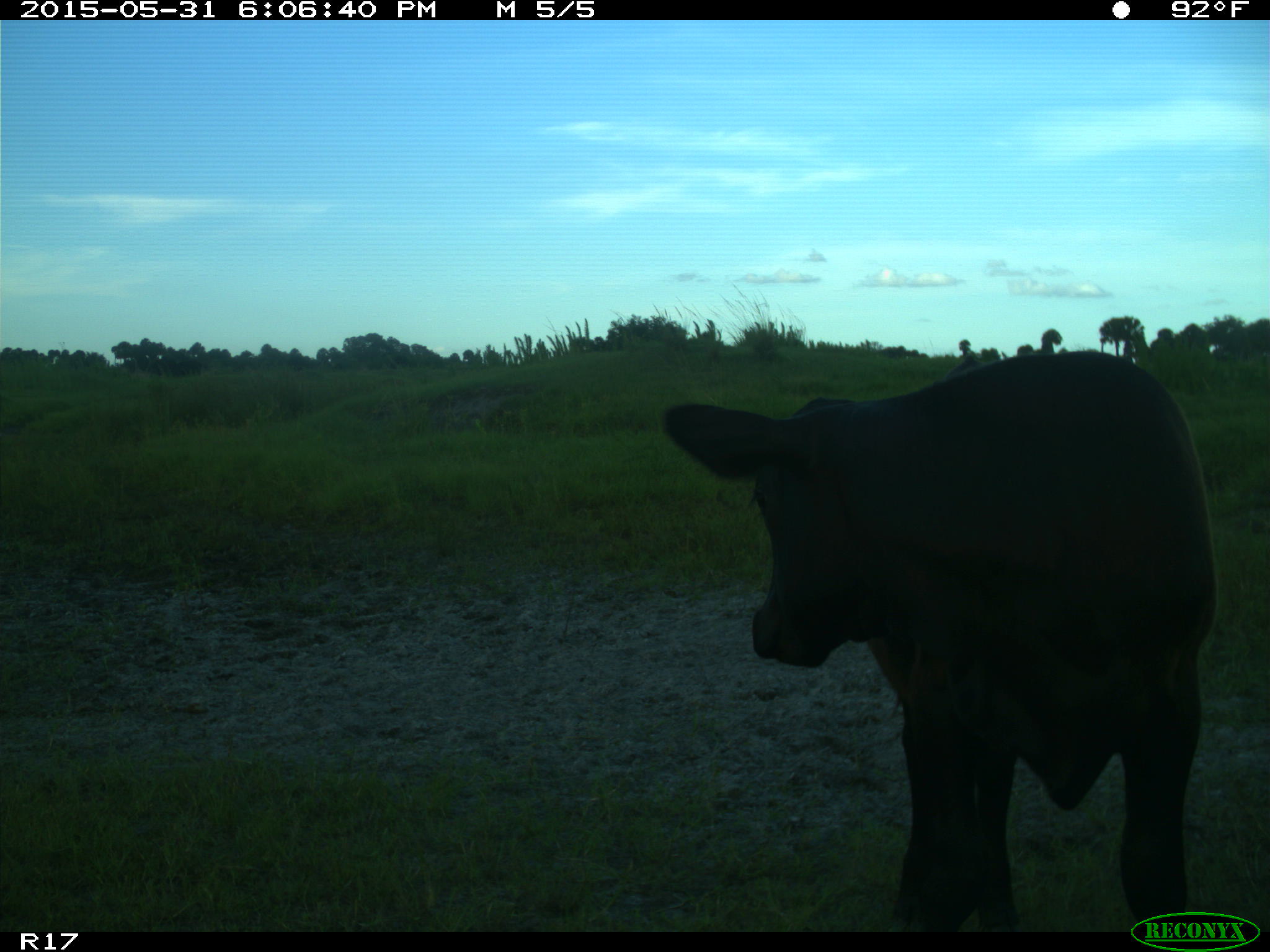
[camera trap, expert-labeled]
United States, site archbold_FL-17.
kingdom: Animalia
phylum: Chordata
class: Mammalia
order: Artiodactyla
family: Bovidae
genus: Bos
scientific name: Bos taurus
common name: domestic cow